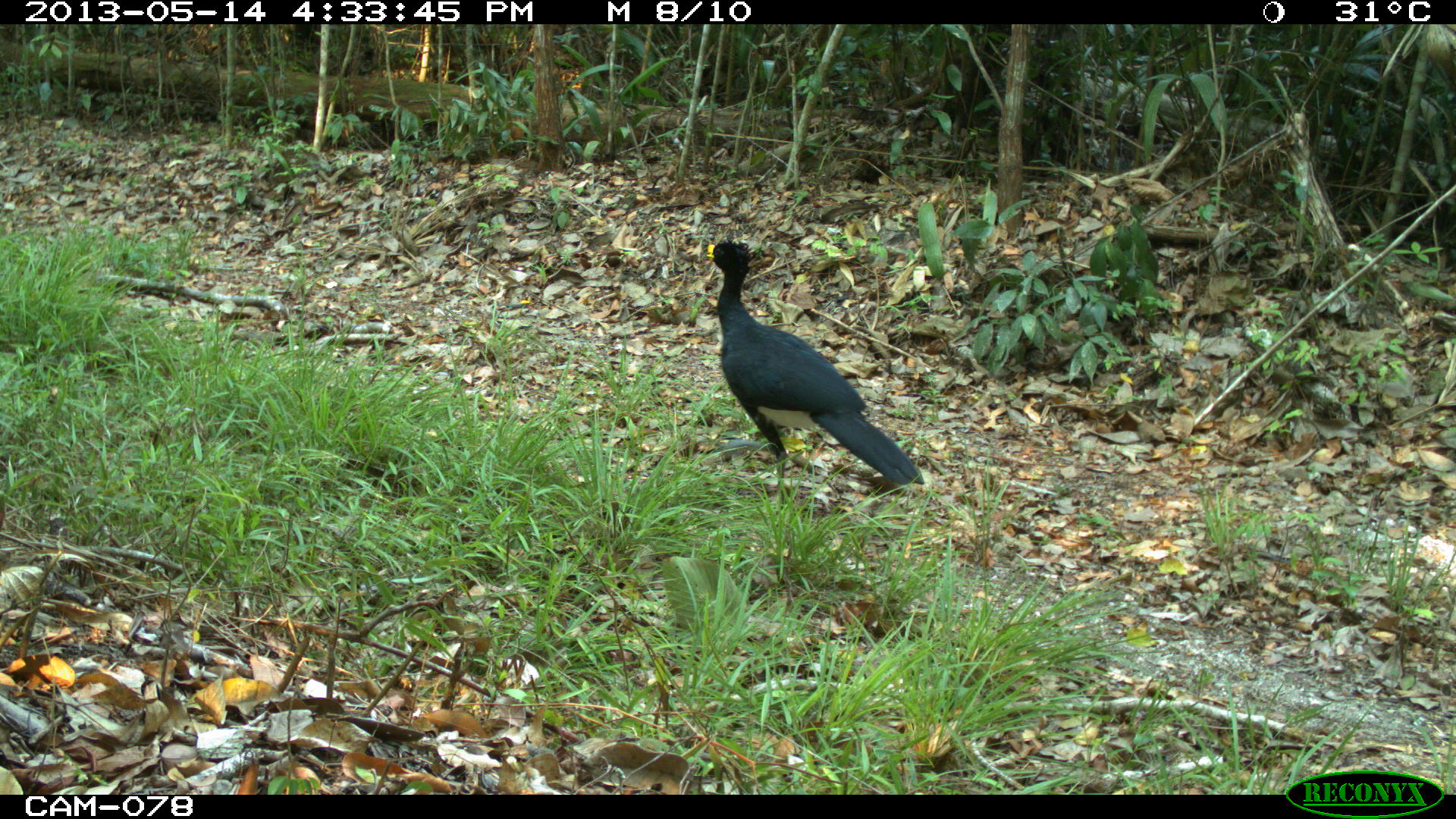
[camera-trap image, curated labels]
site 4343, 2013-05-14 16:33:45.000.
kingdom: Animalia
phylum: Chordata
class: Aves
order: Galliformes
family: Cracidae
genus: Crax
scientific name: Crax rubra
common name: great curassow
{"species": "Crax rubra (great curassow)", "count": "1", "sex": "male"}